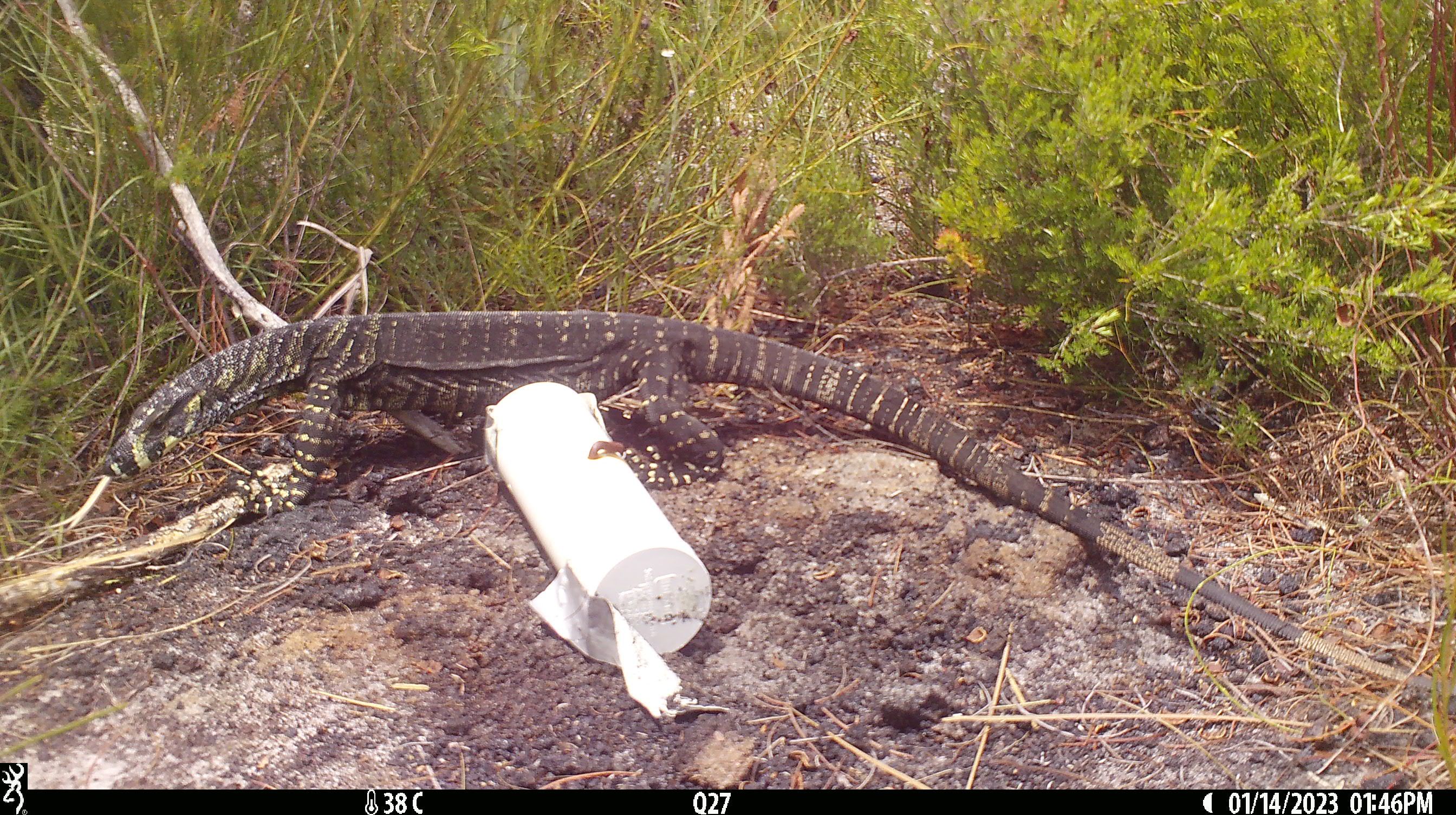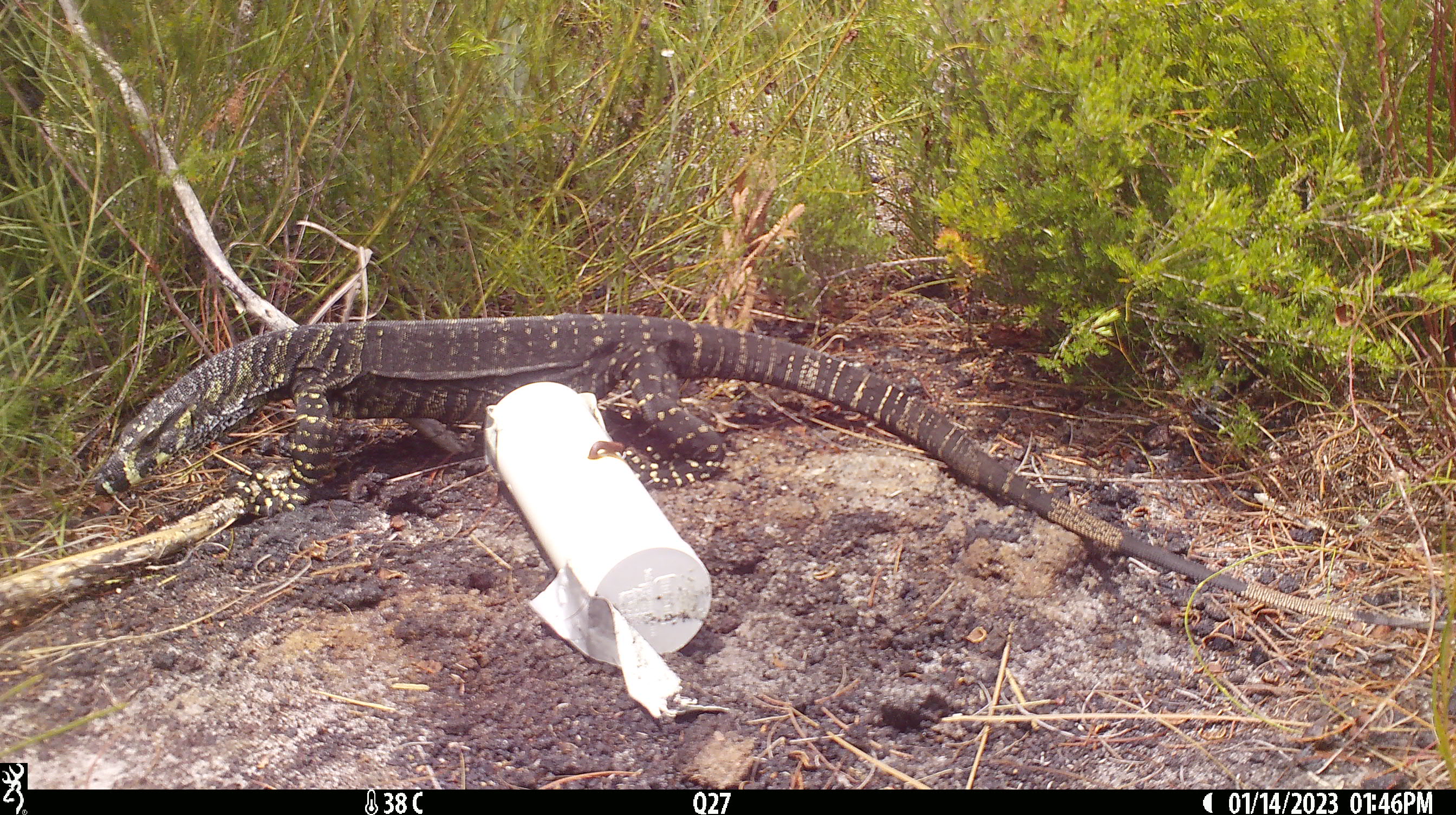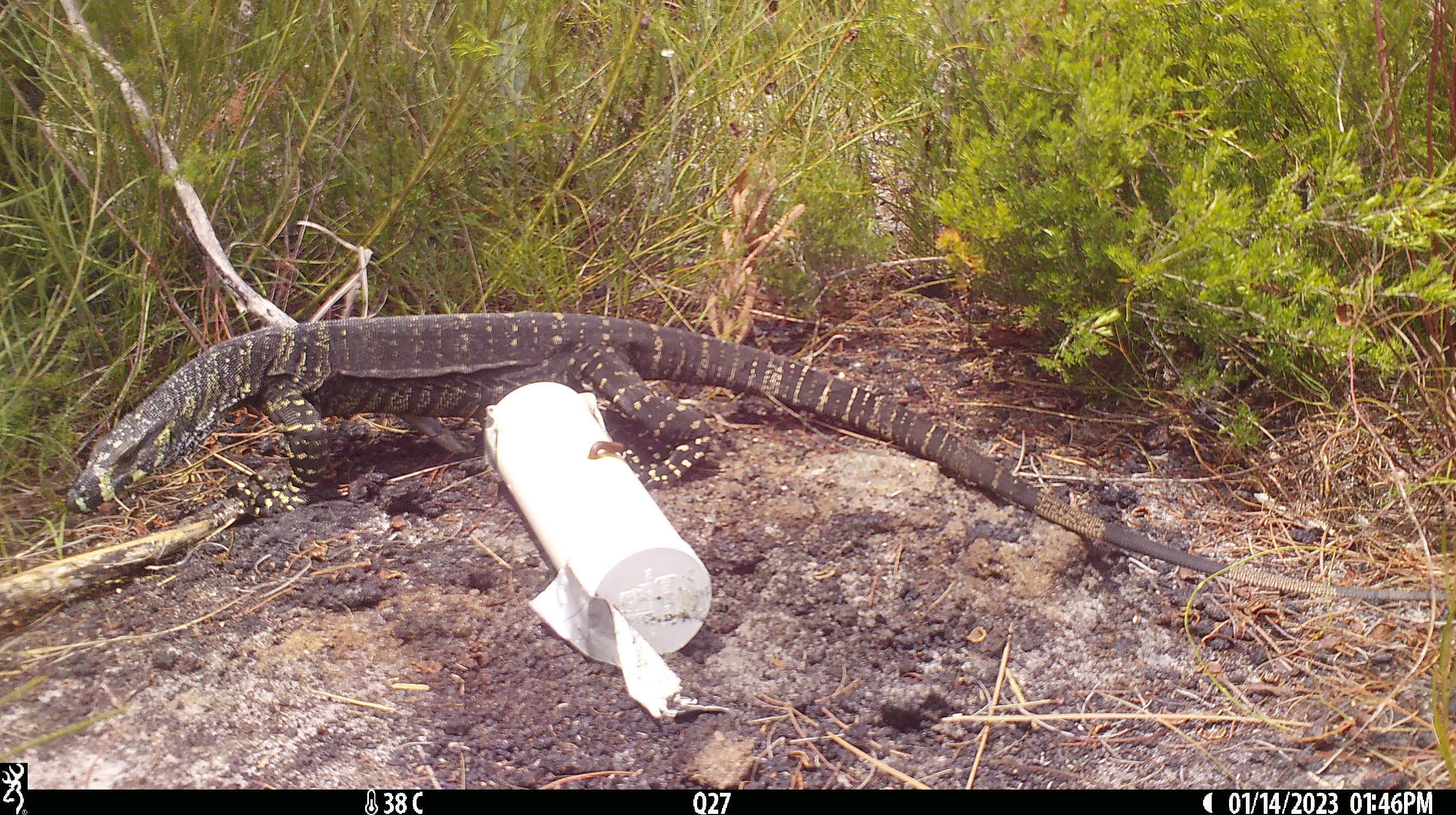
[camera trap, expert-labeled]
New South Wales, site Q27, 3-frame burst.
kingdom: Animalia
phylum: Chordata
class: Reptilia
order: Squamata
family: Varanidae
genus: Varanus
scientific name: Varanus varius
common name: lace monitor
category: goanna